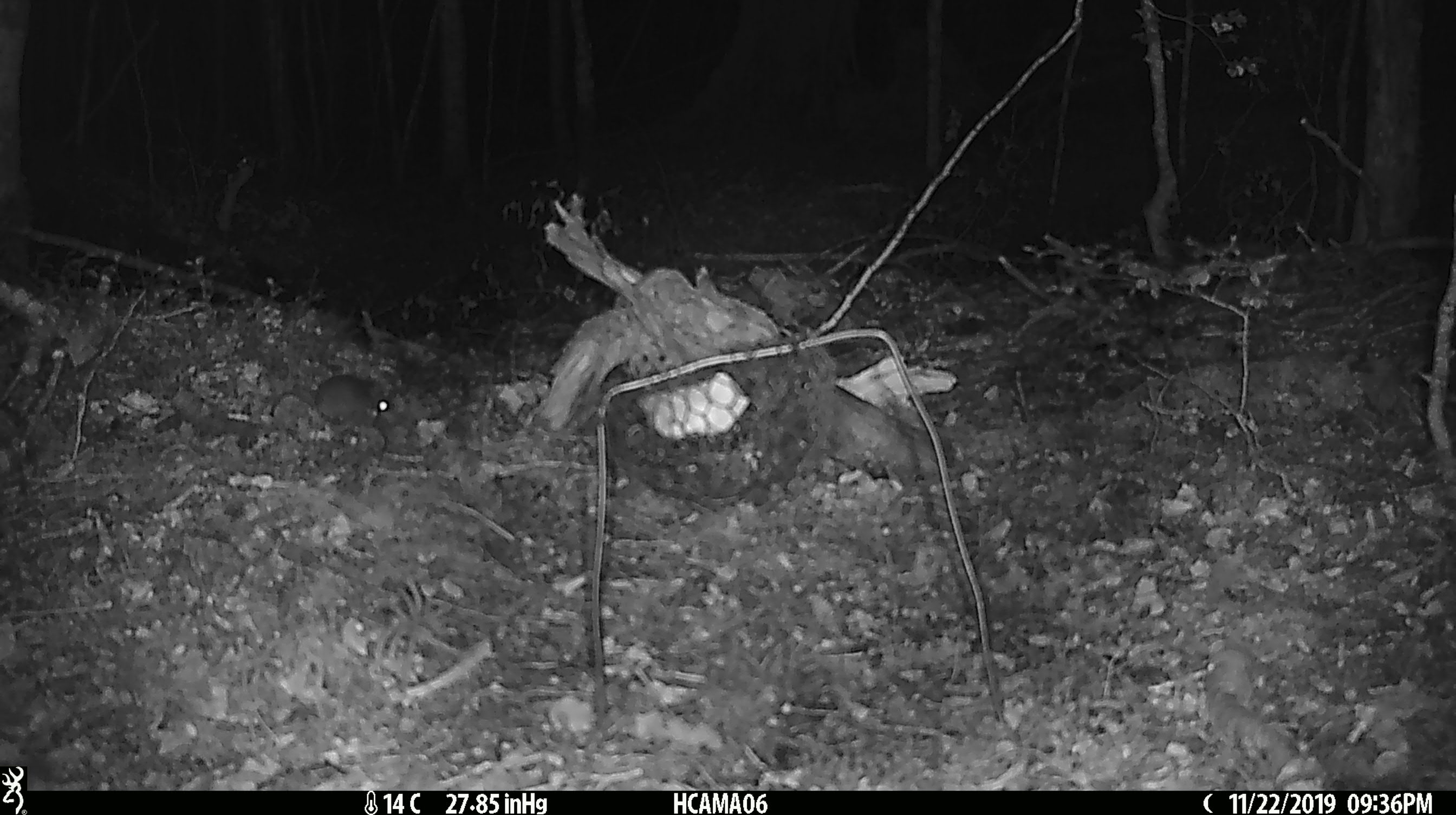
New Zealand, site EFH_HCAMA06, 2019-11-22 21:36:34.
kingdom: Animalia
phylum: Chordata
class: Mammalia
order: Rodentia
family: Muridae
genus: Mus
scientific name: Mus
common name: mouse